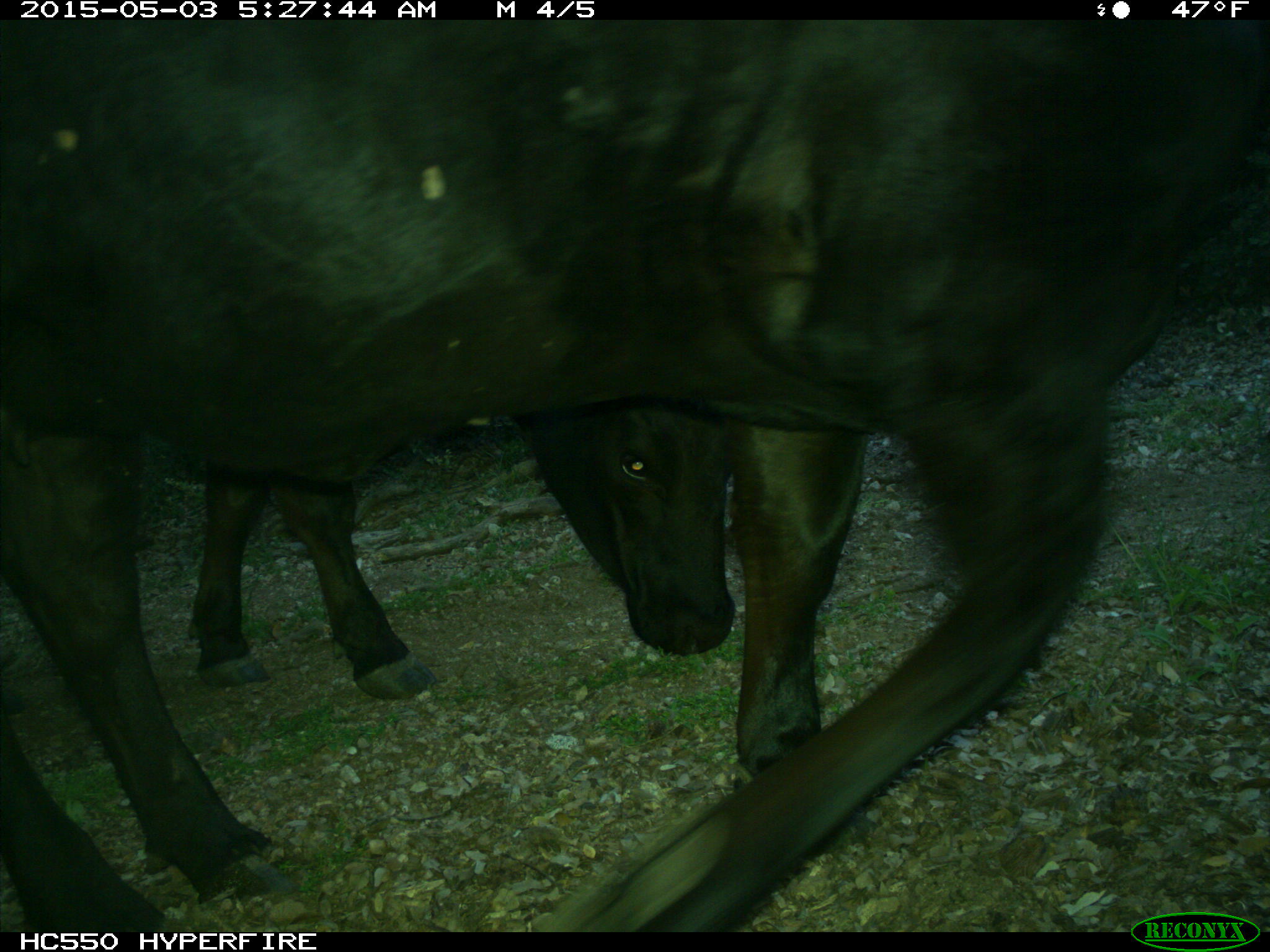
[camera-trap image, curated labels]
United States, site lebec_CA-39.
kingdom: Animalia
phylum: Chordata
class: Mammalia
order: Artiodactyla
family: Bovidae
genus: Bos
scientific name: Bos taurus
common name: domestic cow